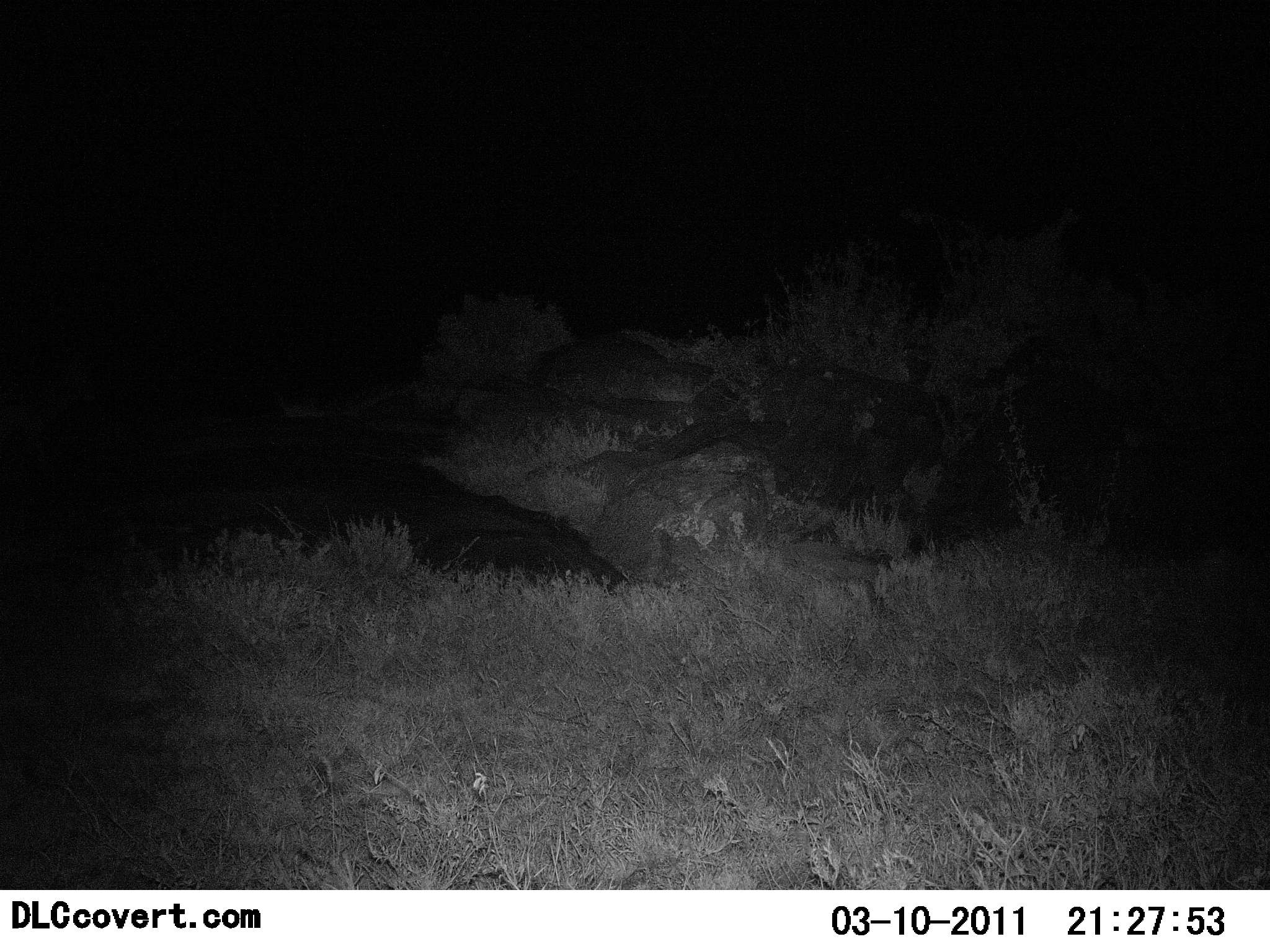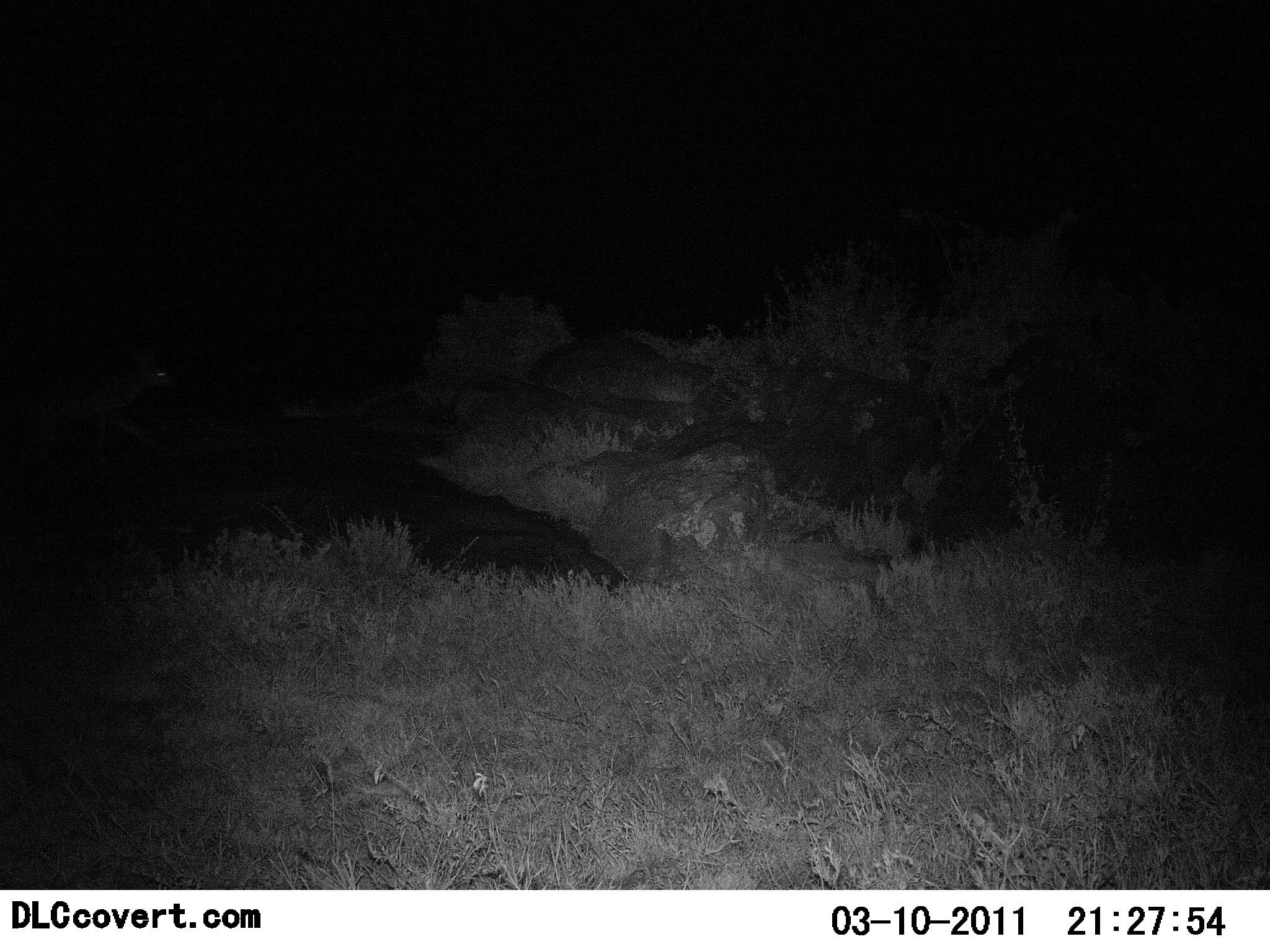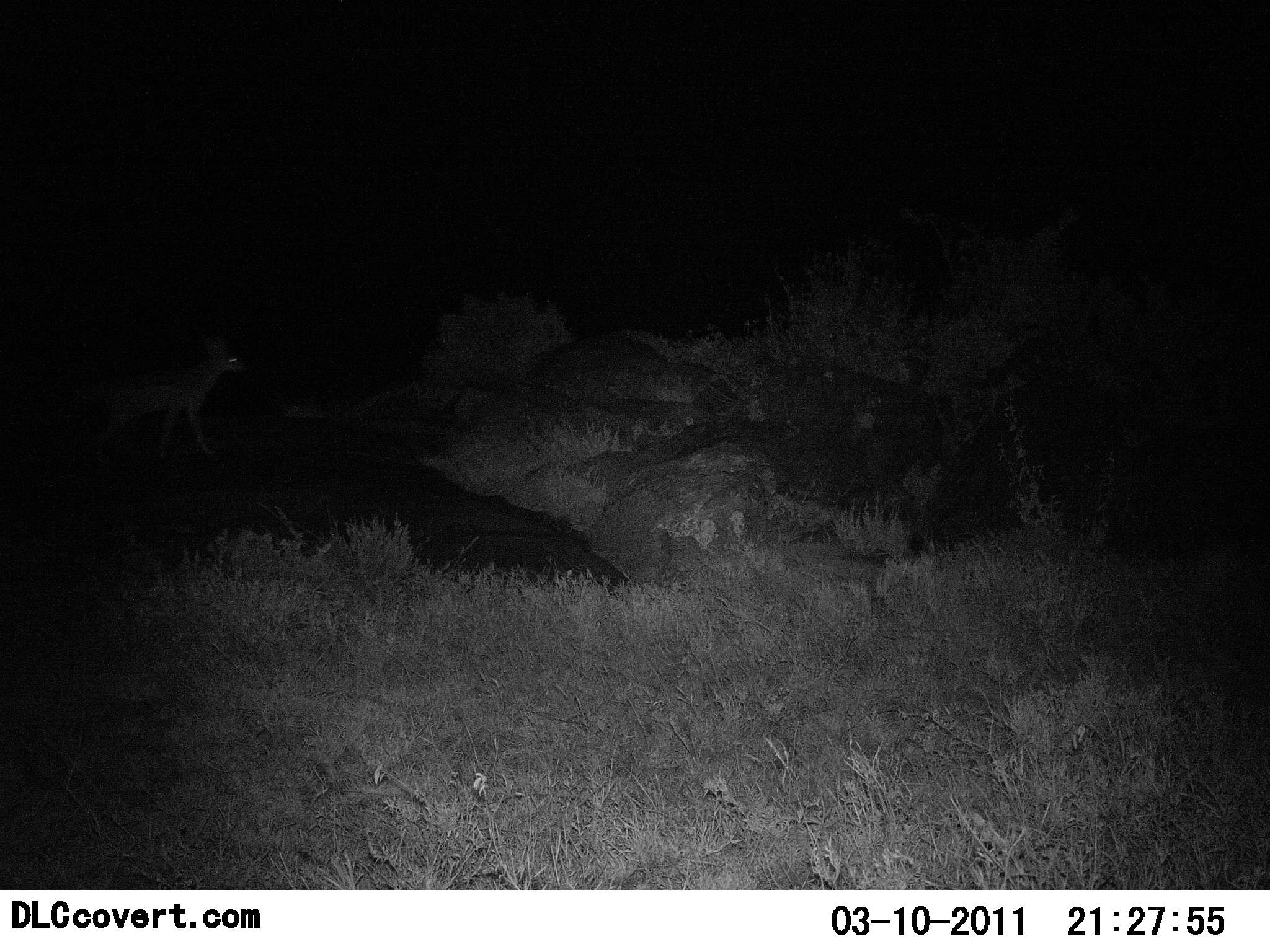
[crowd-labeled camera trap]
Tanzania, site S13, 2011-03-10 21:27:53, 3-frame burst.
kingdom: Animalia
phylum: Chordata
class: Mammalia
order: Carnivora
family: Canidae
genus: Lupulella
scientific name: Lupulella mesomelas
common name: black-backed jackal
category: jackal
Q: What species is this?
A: Jackal (black-backed jackal) (Lupulella mesomelas).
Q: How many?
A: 1.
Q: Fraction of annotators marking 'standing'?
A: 20%.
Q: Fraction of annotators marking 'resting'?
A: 0%.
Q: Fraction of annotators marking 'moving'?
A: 100%.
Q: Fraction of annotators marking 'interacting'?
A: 0%.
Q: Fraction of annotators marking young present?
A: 0%.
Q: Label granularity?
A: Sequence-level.